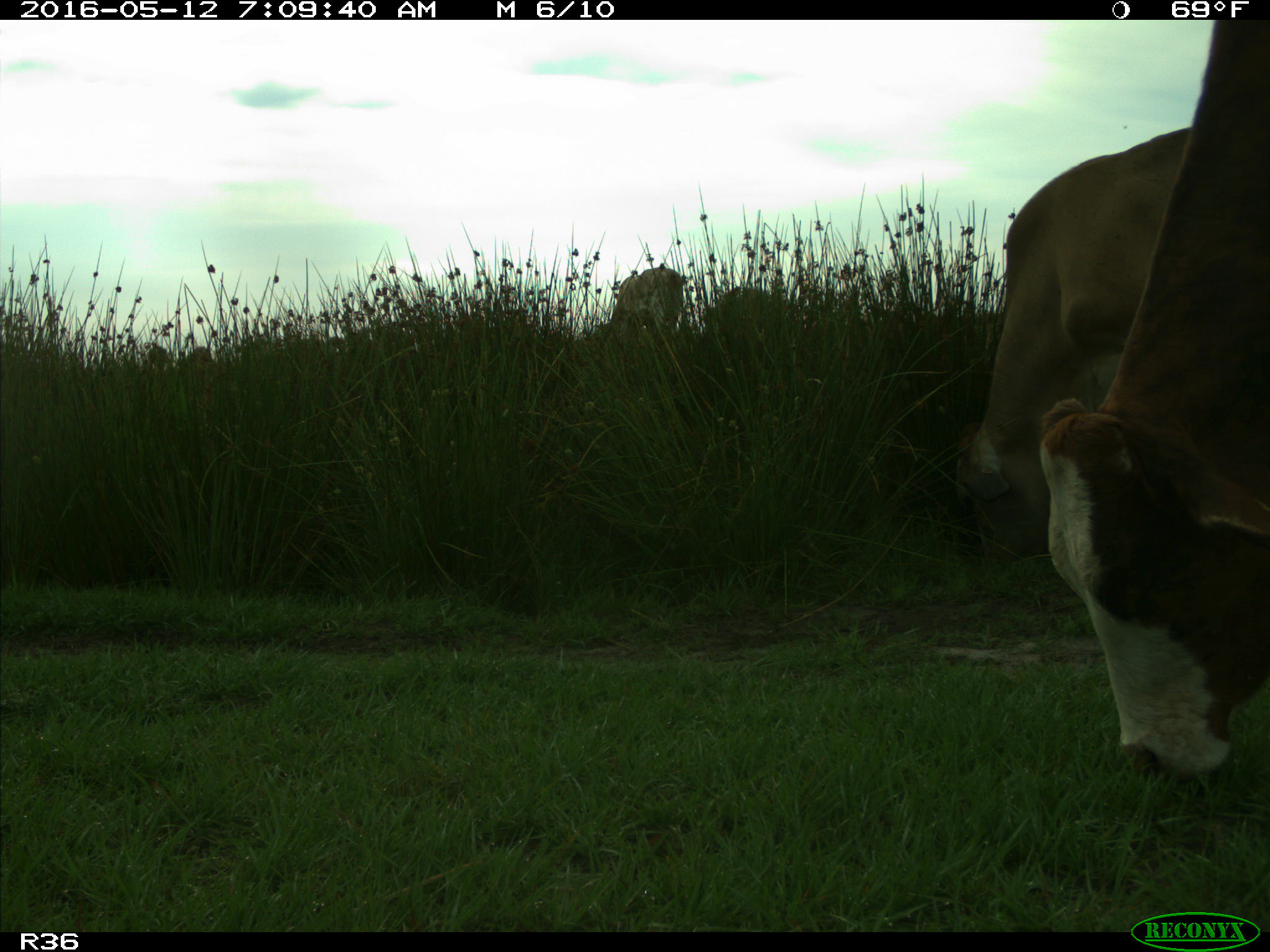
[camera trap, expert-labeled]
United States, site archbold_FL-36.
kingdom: Animalia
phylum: Chordata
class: Mammalia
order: Artiodactyla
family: Bovidae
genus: Bos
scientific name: Bos taurus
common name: domestic cow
Bos taurus (domestic cow).